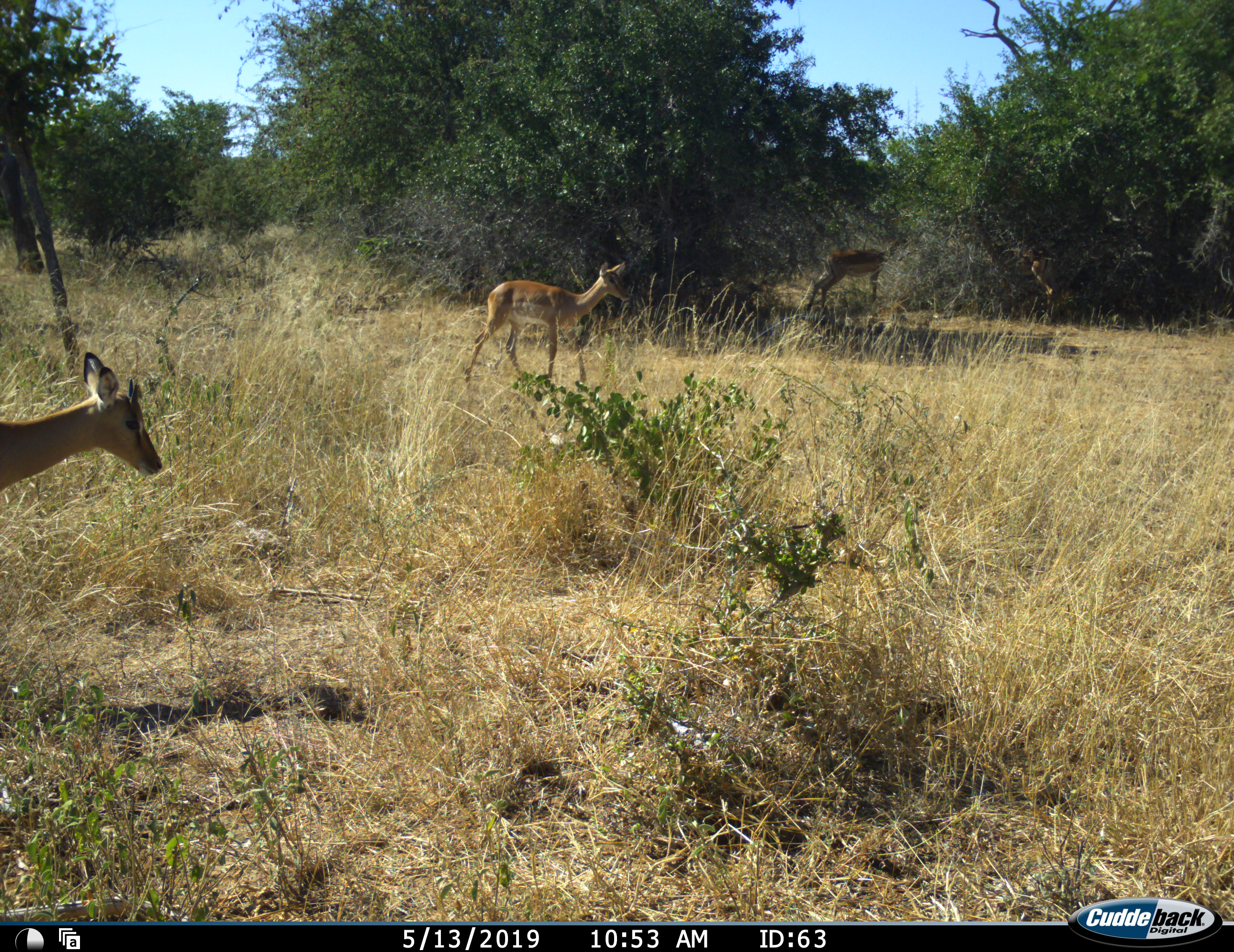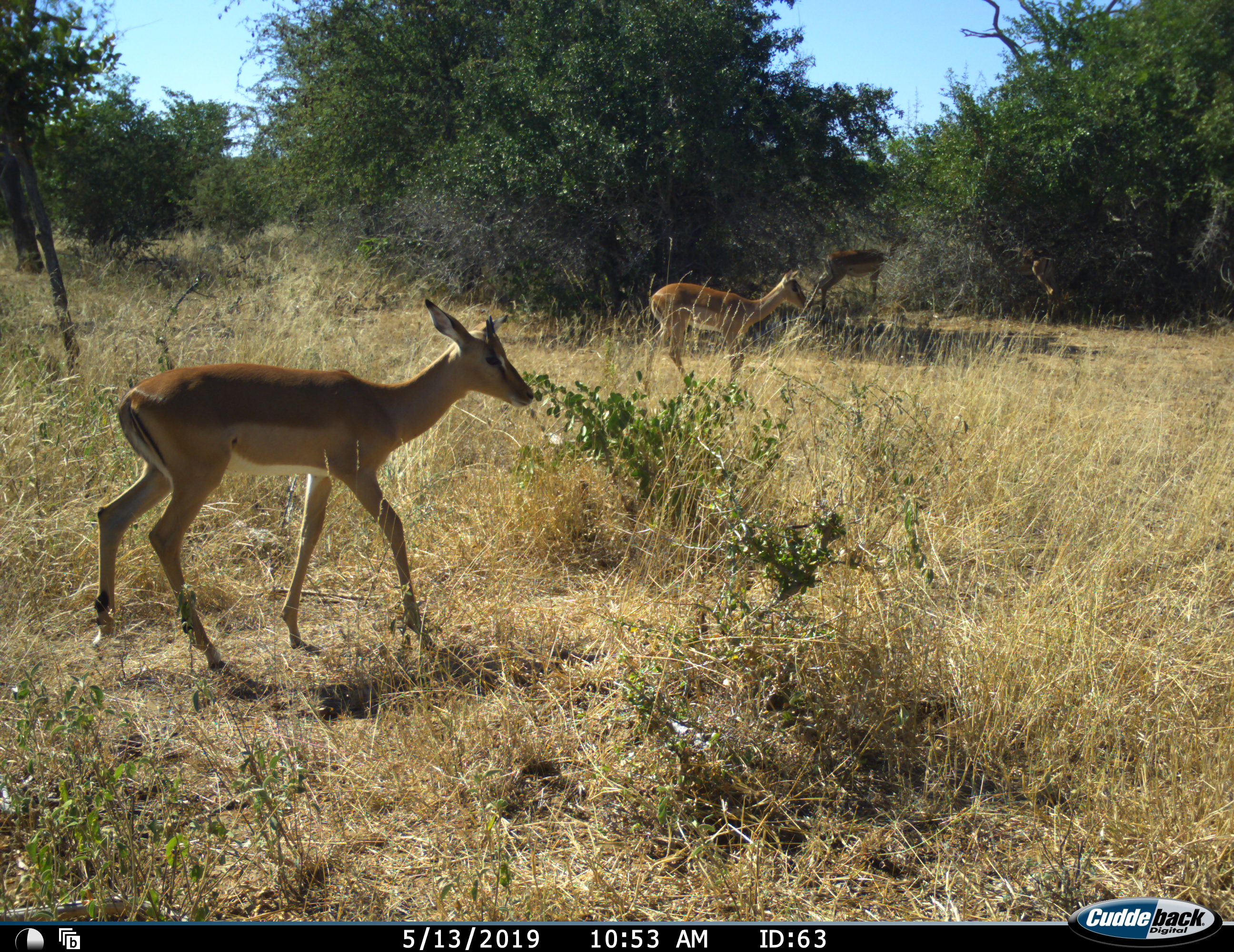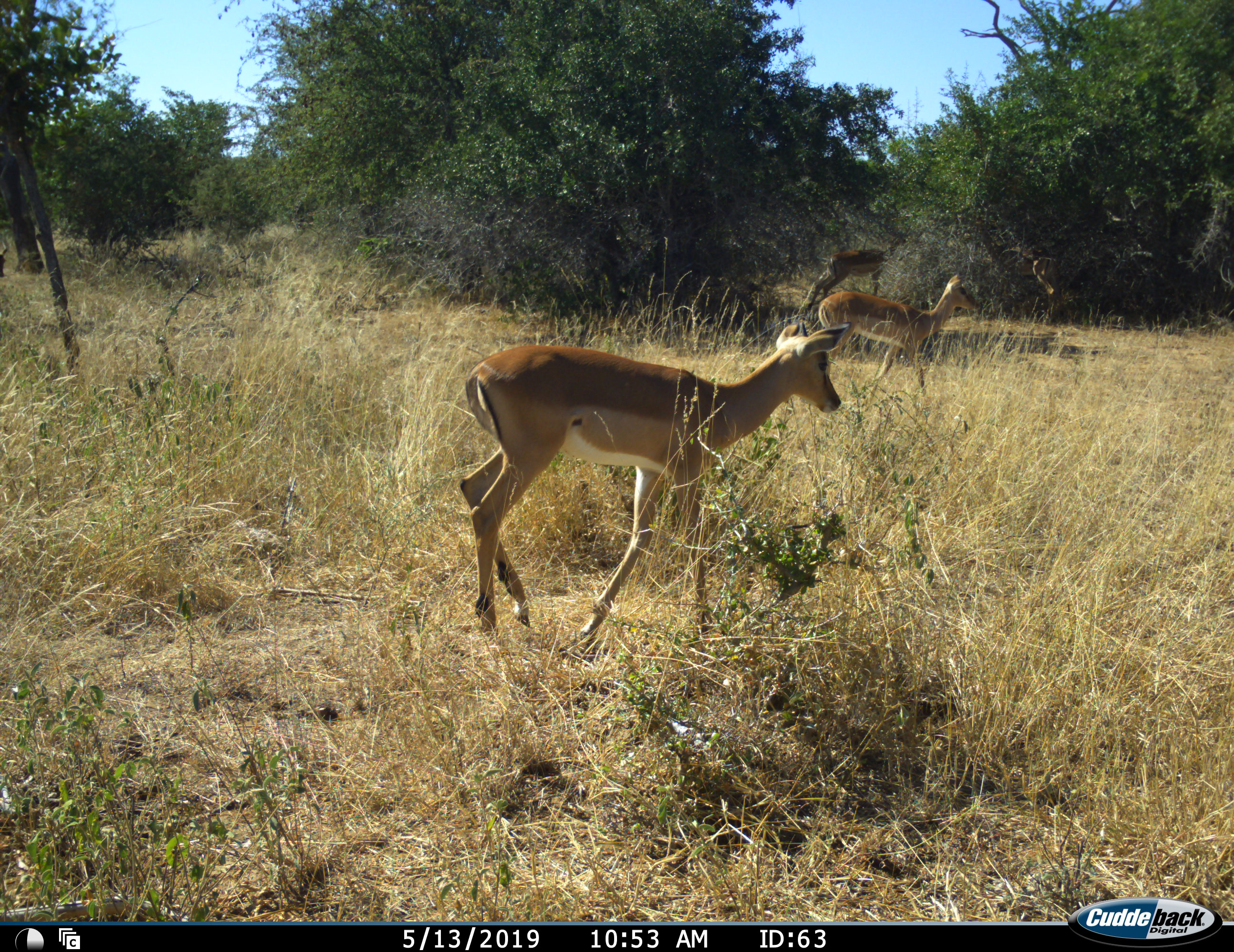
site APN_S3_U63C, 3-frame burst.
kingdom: Animalia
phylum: Chordata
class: Mammalia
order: Artiodactyla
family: Bovidae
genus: Aepyceros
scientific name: Aepyceros melampus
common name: impala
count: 3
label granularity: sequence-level